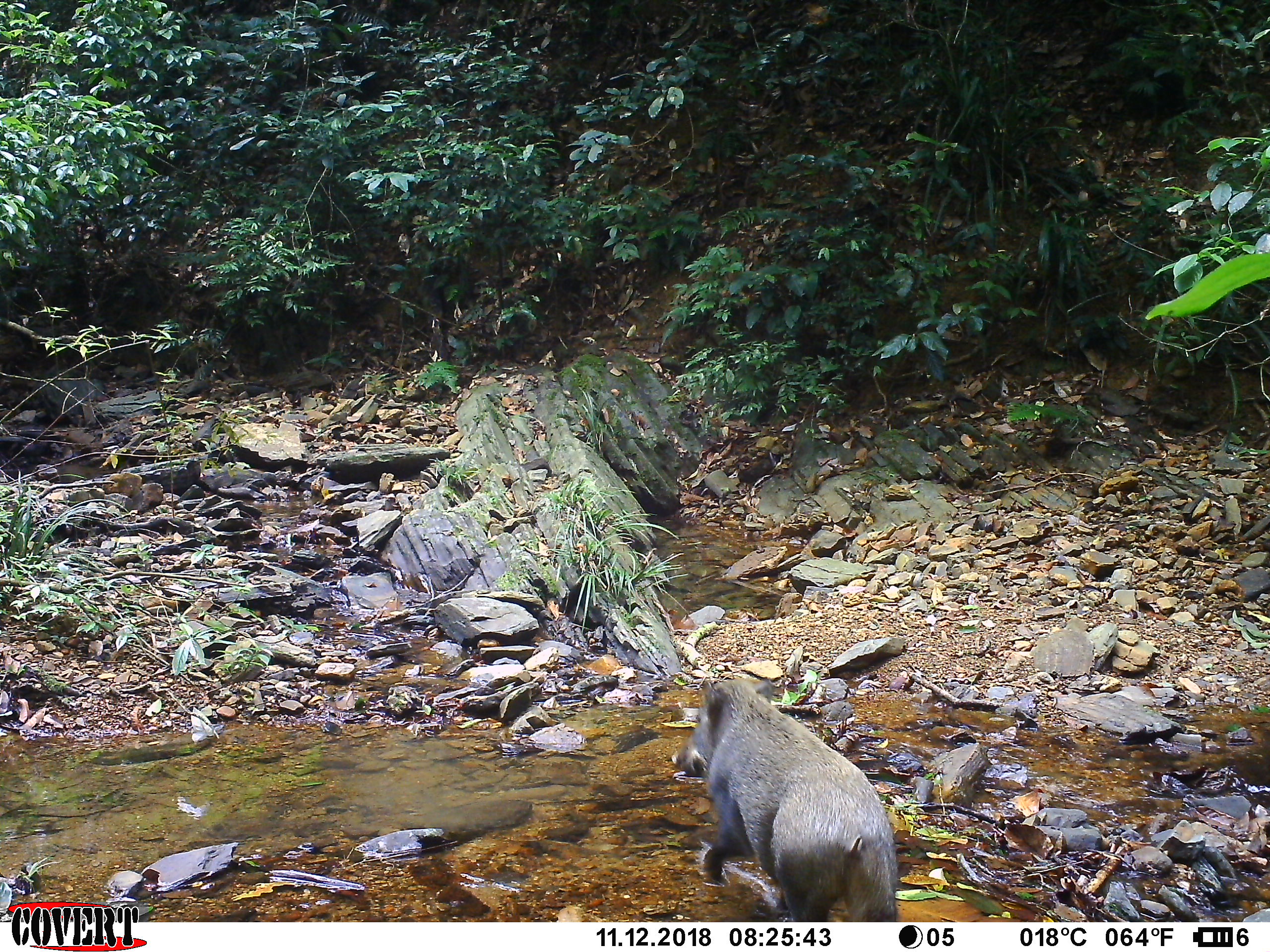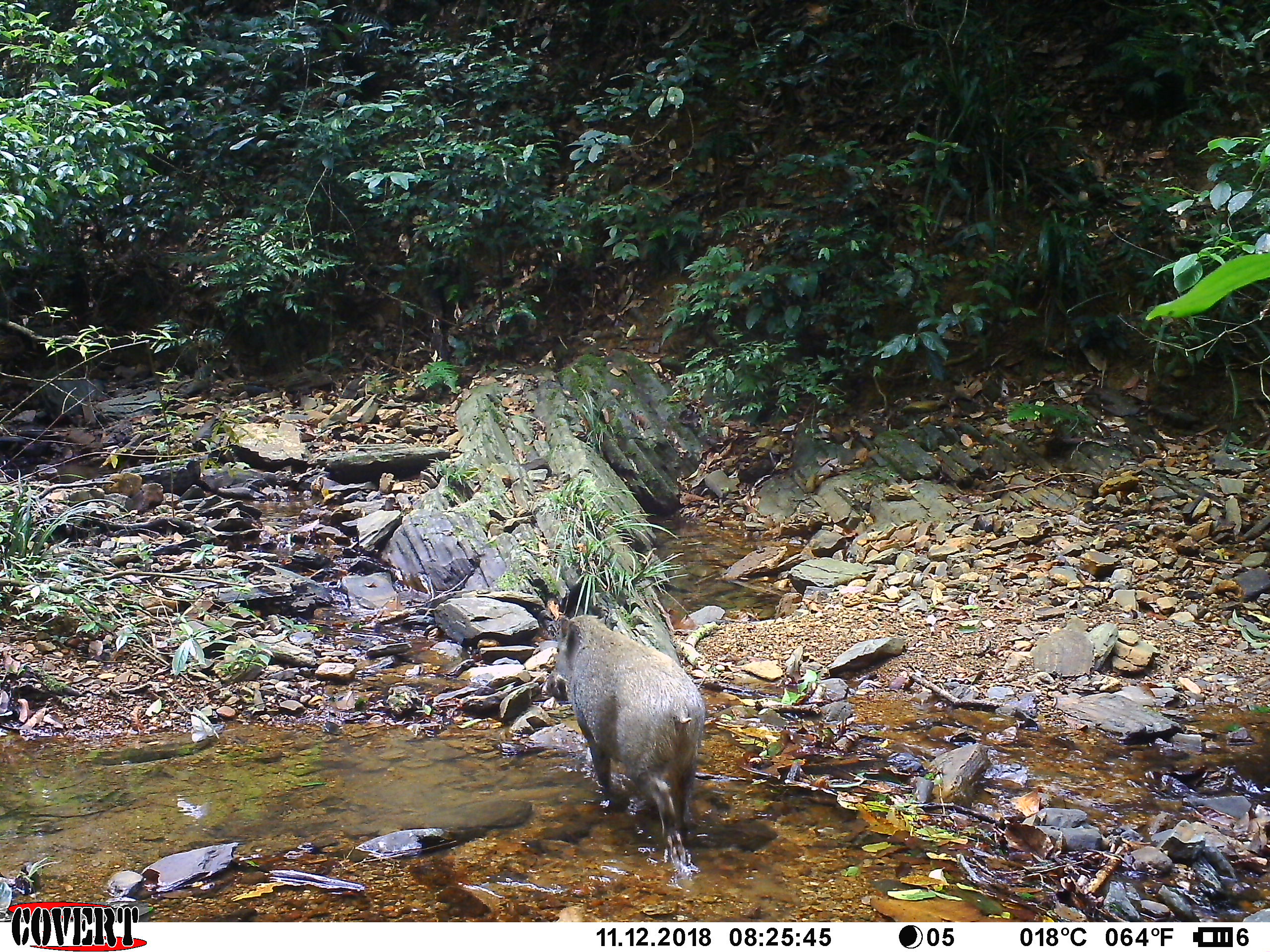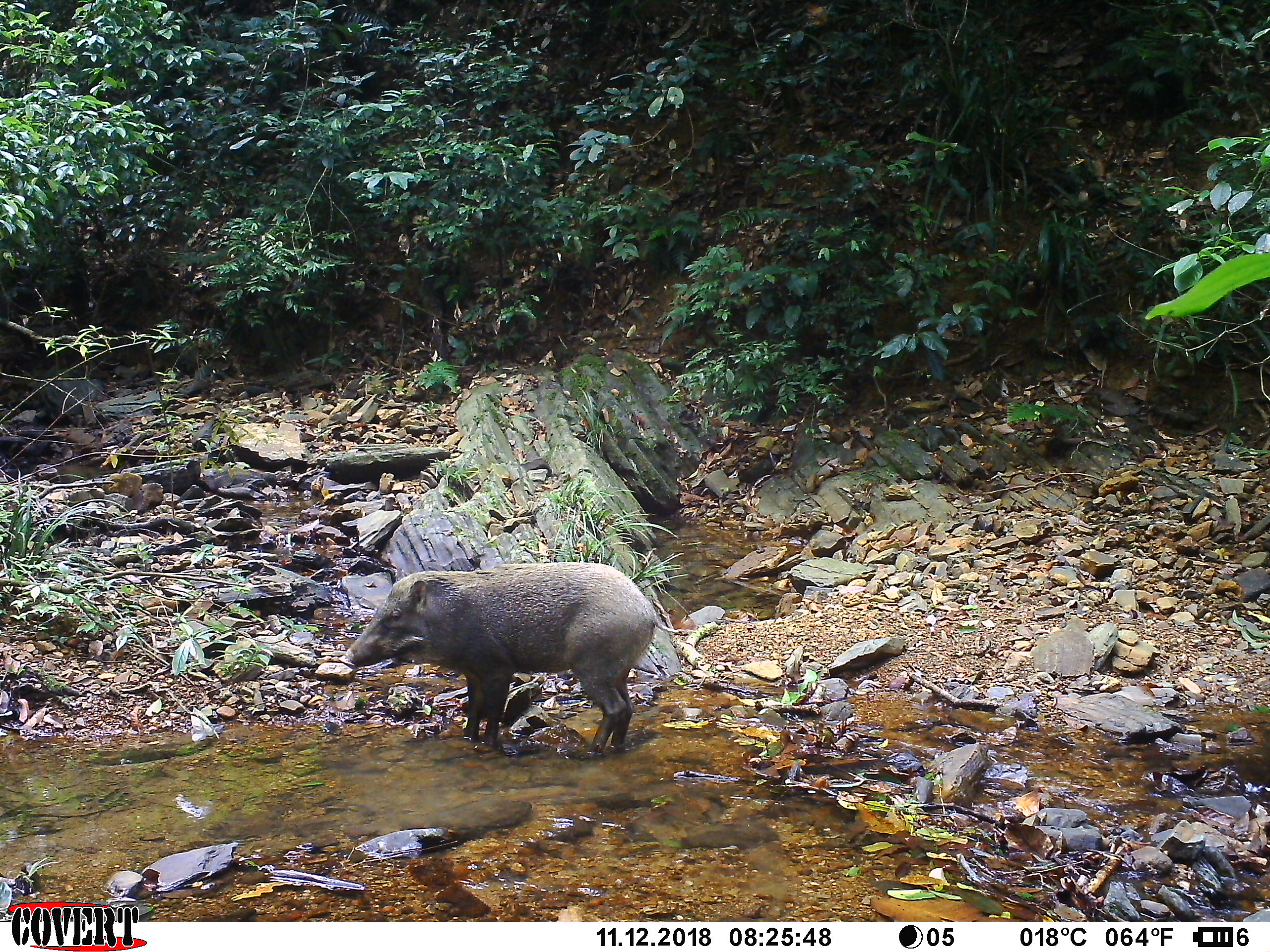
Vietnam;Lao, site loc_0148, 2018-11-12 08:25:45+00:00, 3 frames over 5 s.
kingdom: Animalia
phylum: Chordata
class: Mammalia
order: Artiodactyla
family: Suidae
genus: Sus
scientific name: Sus scrofa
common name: eurasian wild pig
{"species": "eurasian wild pig (Sus scrofa)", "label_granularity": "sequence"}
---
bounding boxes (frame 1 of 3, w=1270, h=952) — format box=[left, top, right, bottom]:
eurasian wild pig: box=[674, 677, 900, 922]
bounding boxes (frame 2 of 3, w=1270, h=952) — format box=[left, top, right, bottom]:
eurasian wild pig: box=[555, 610, 706, 874]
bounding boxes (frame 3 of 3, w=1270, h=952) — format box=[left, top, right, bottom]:
eurasian wild pig: box=[337, 560, 682, 756]